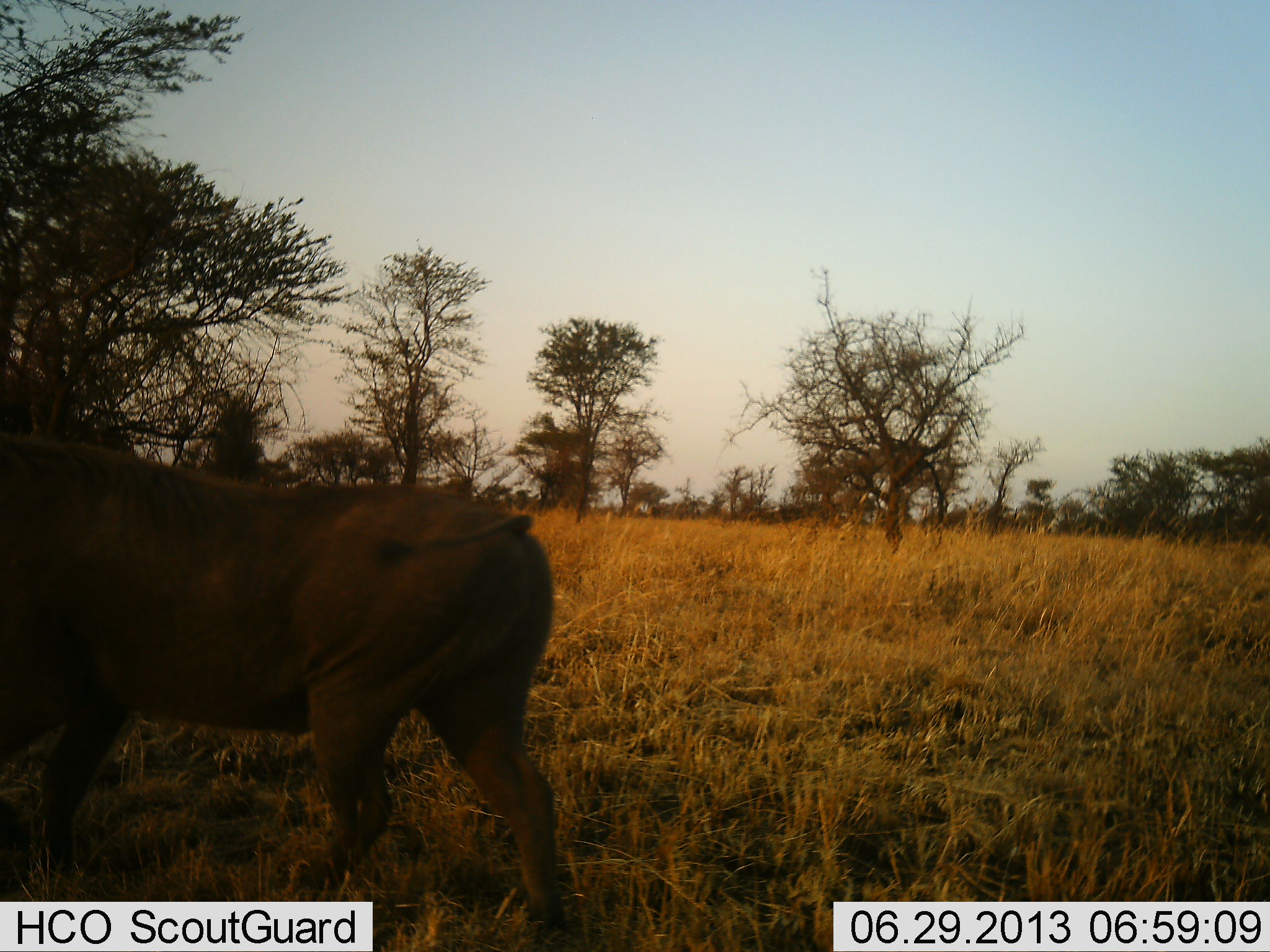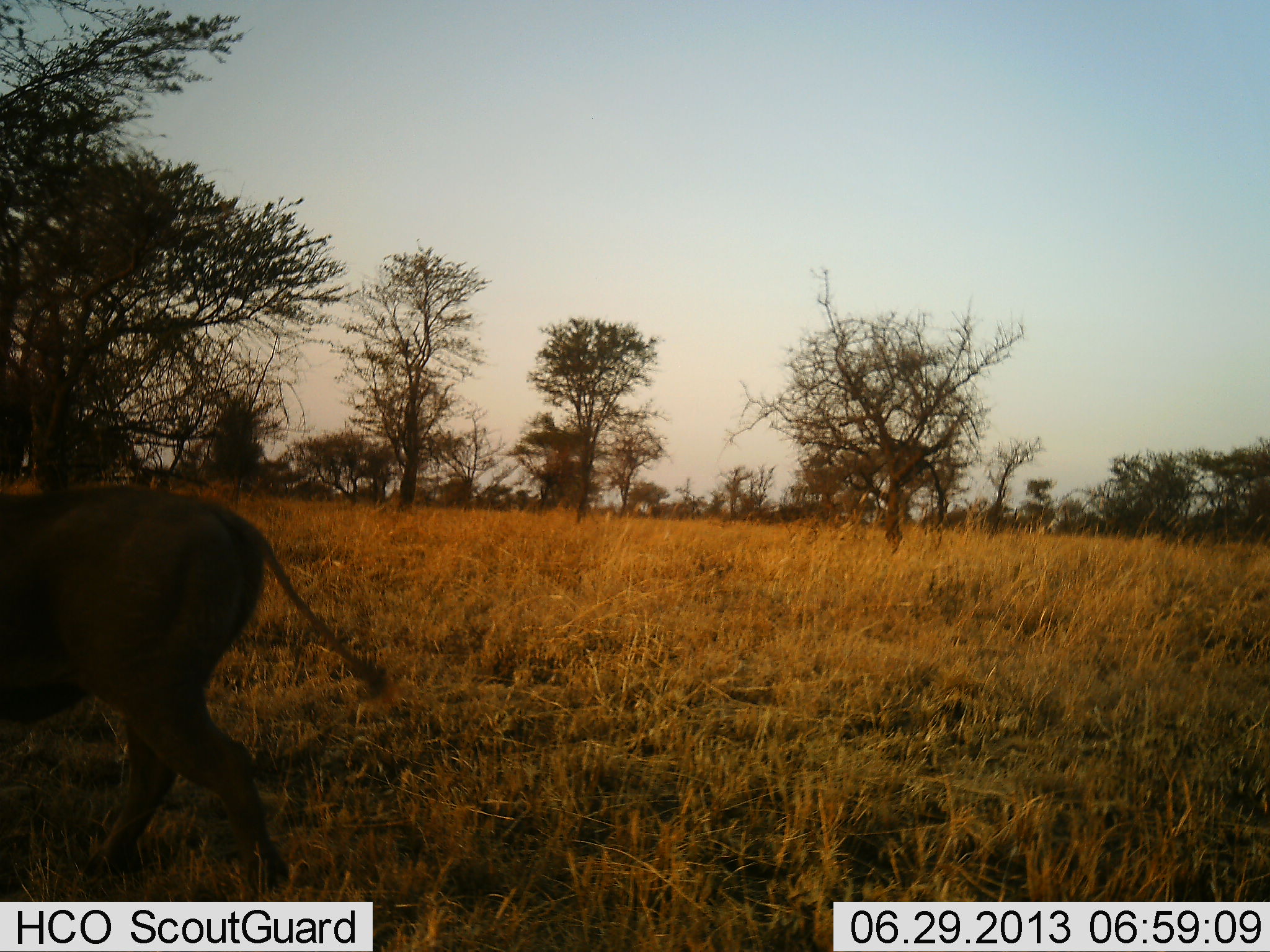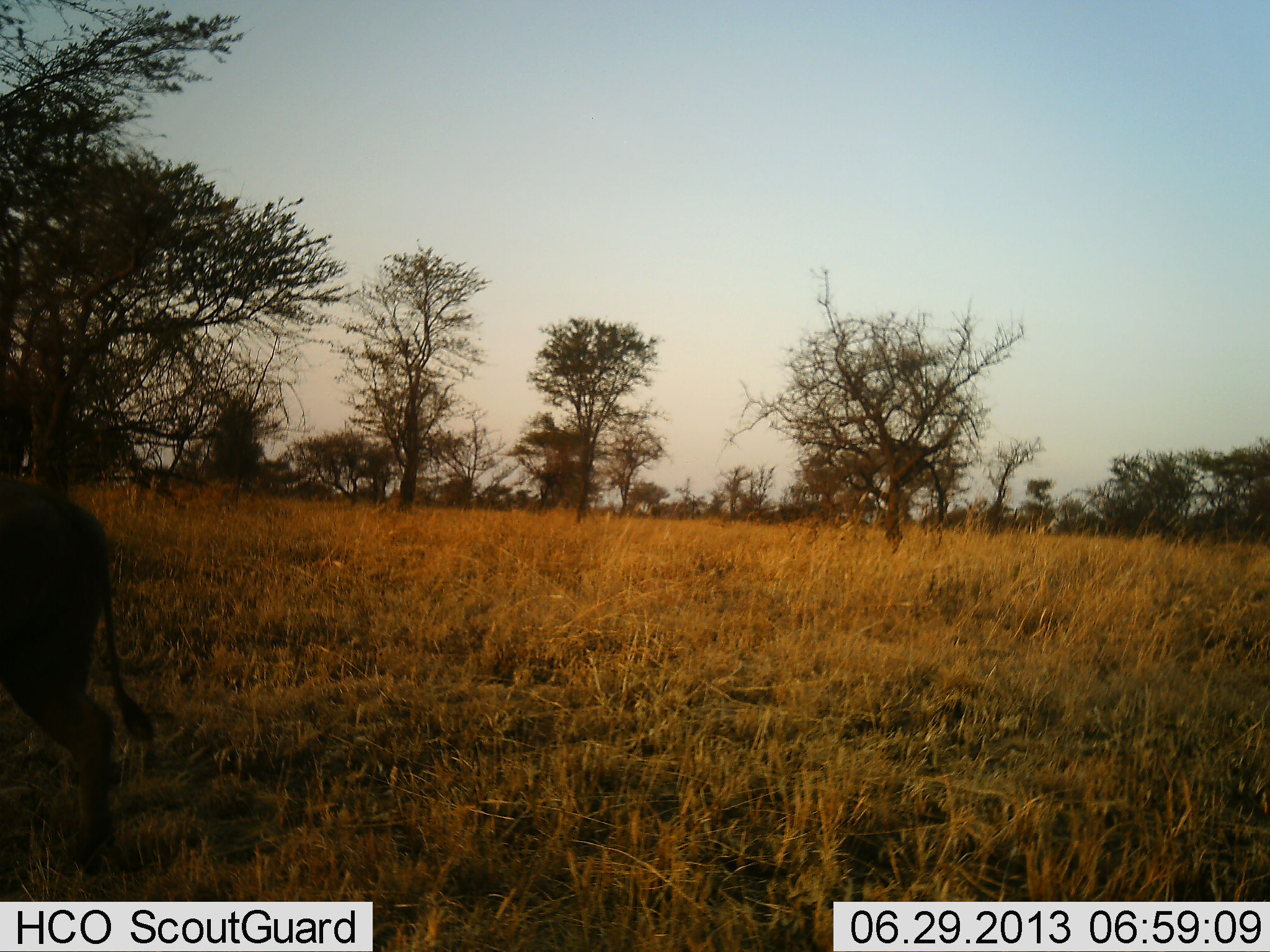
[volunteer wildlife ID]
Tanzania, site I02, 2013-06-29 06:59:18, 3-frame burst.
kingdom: Animalia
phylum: Chordata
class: Mammalia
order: Artiodactyla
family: Suidae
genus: Phacochoerus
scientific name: Phacochoerus africanus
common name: warthog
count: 1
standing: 4%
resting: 0%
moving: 96%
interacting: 0%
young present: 0%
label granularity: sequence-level